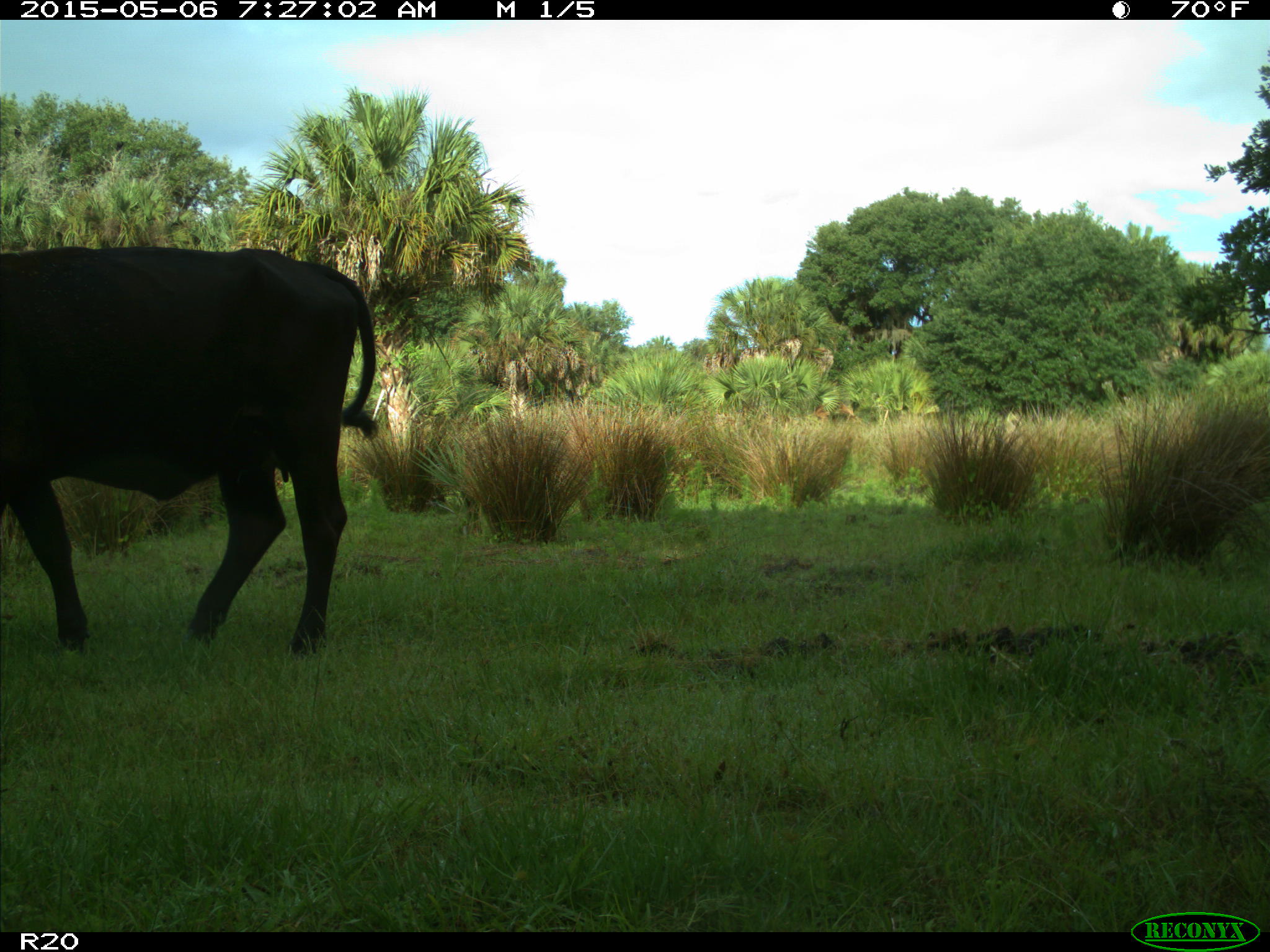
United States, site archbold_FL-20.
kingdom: Animalia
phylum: Chordata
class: Mammalia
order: Artiodactyla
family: Bovidae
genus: Bos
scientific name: Bos taurus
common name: domestic cow